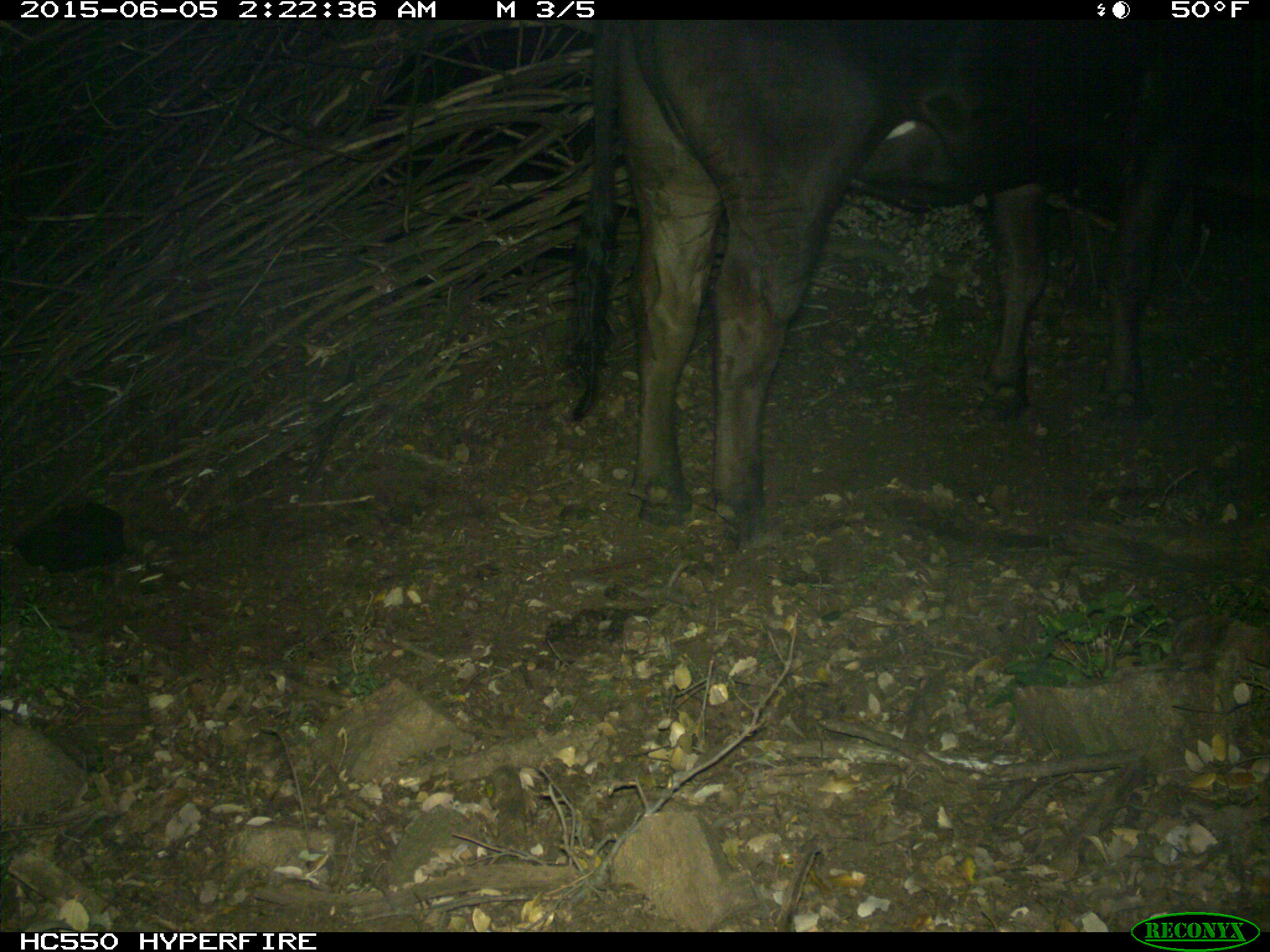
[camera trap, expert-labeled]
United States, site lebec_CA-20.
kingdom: Animalia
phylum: Chordata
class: Mammalia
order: Artiodactyla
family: Bovidae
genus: Bos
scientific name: Bos taurus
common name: domestic cow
Bos taurus (domestic cow).